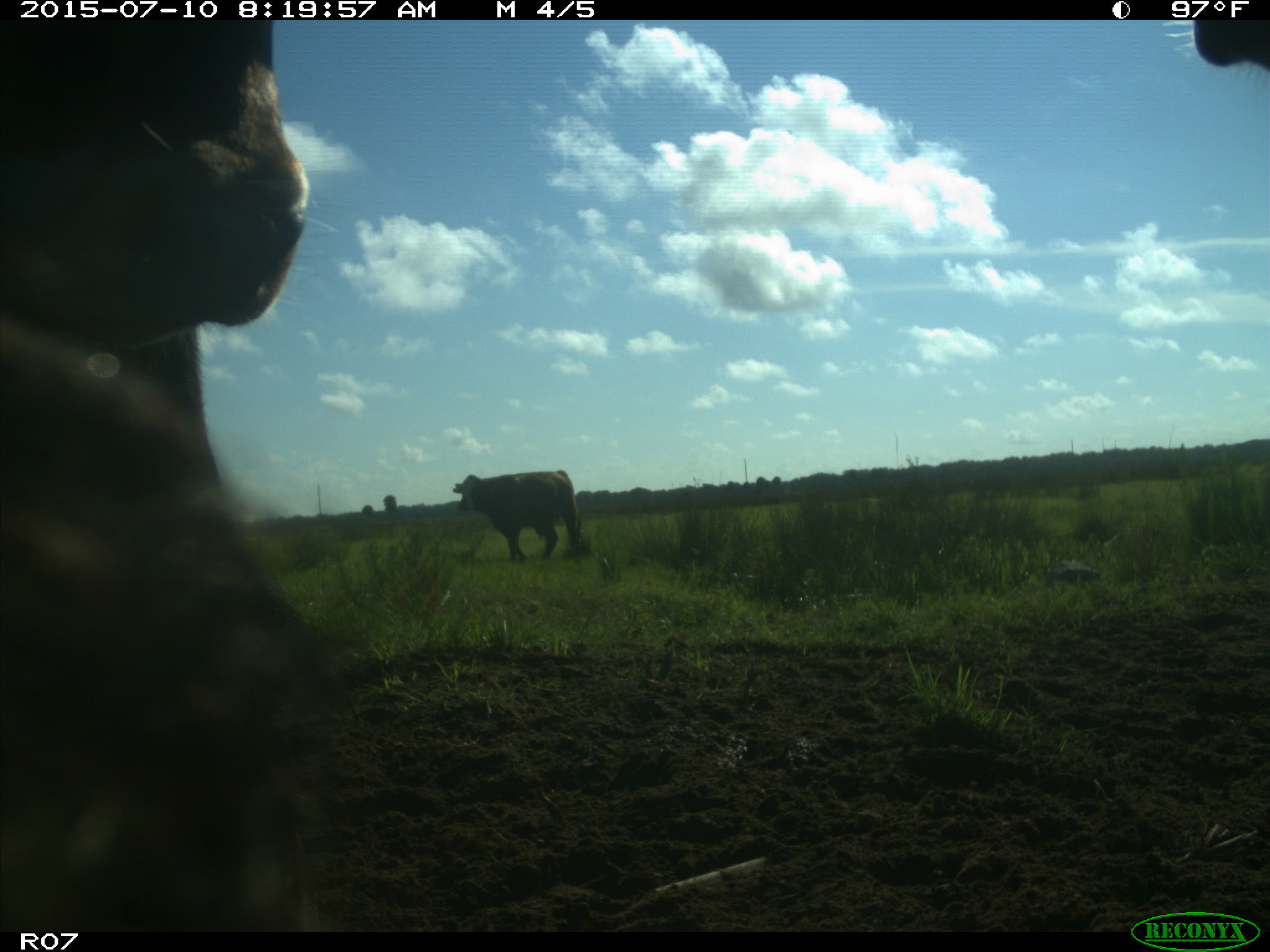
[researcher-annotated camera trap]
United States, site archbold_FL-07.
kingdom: Animalia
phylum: Chordata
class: Mammalia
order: Artiodactyla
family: Bovidae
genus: Bos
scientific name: Bos taurus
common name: domestic cow